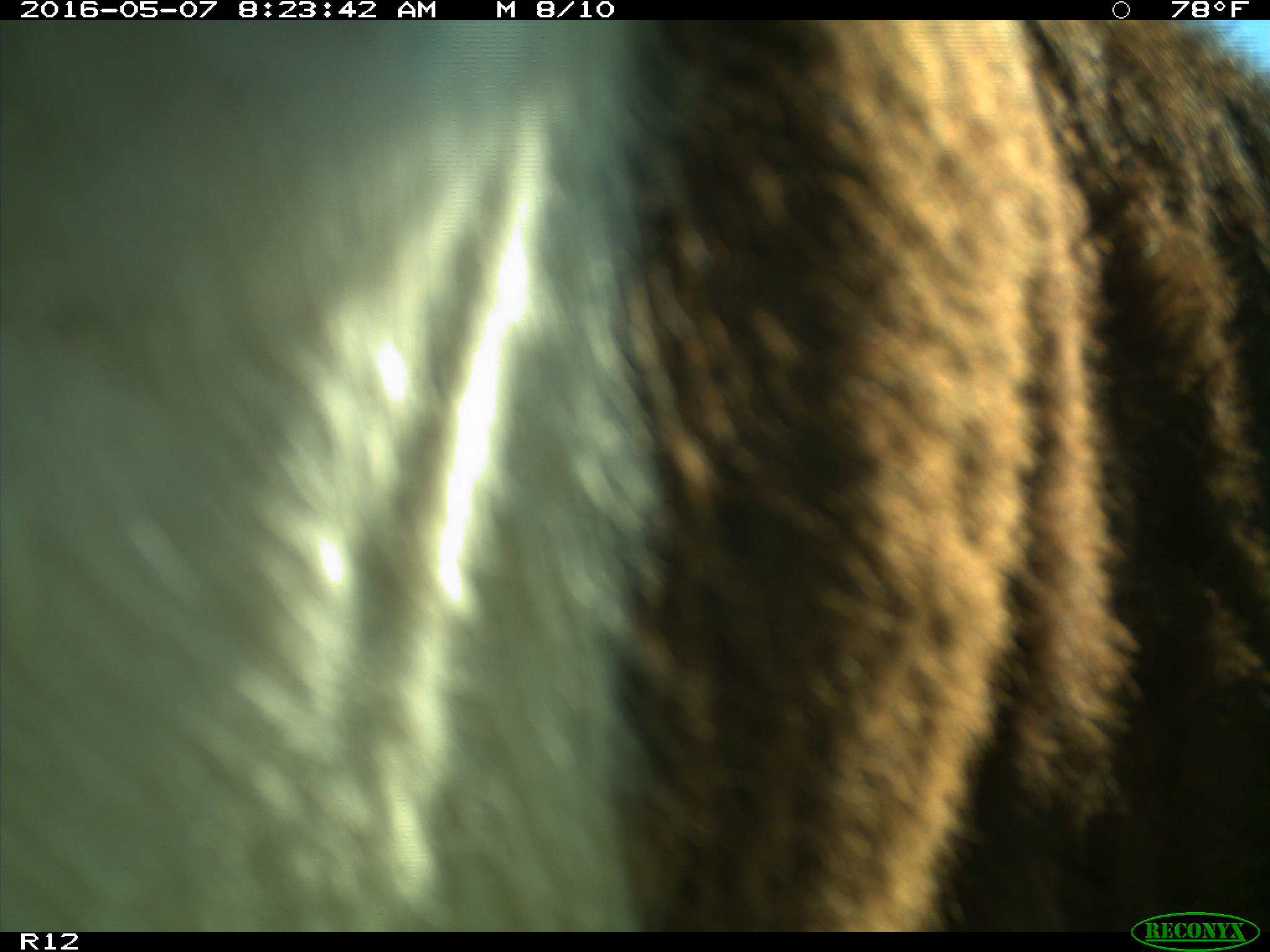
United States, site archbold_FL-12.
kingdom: Animalia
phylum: Chordata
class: Mammalia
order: Artiodactyla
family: Bovidae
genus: Bos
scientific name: Bos taurus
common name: domestic cow